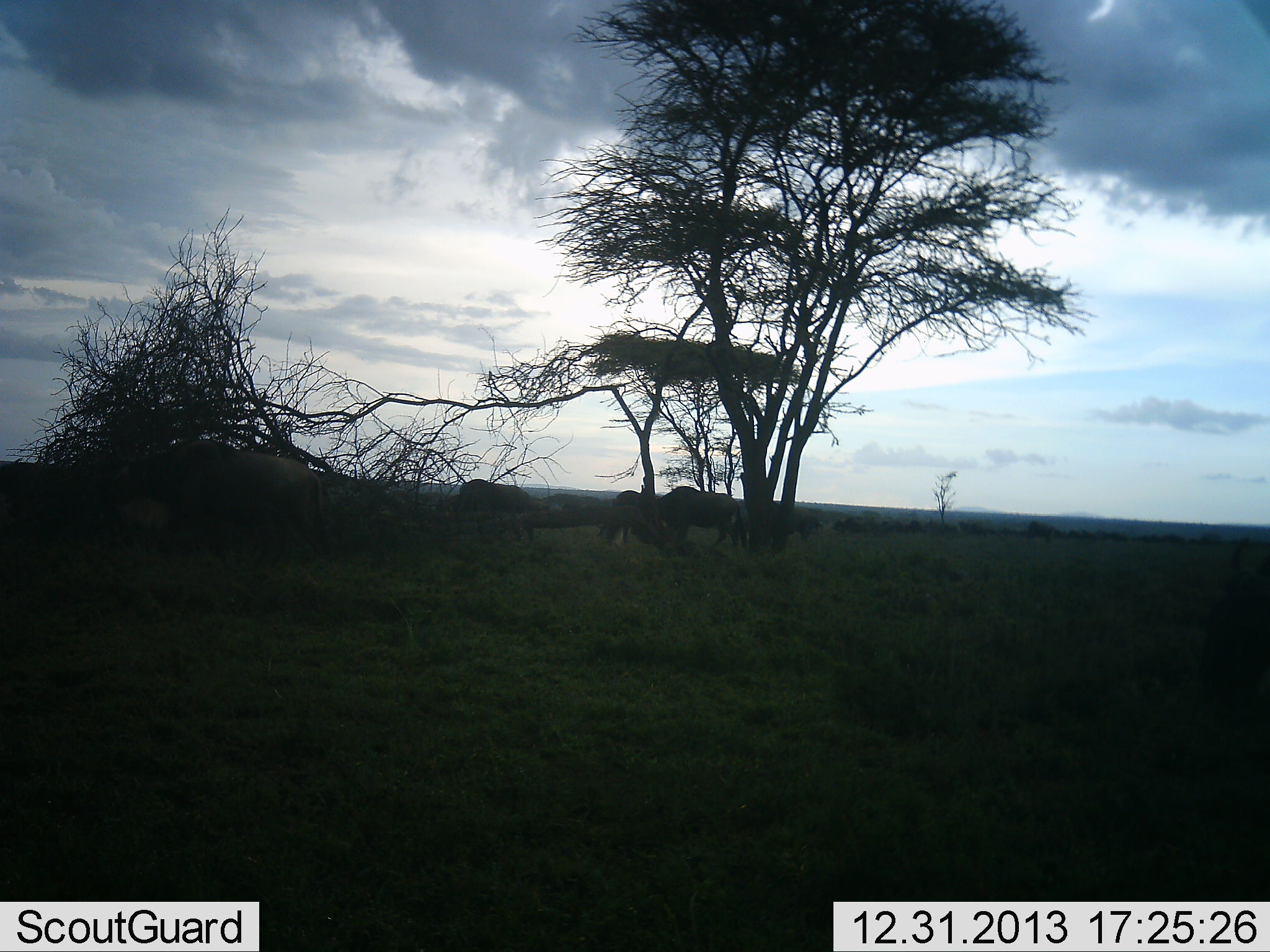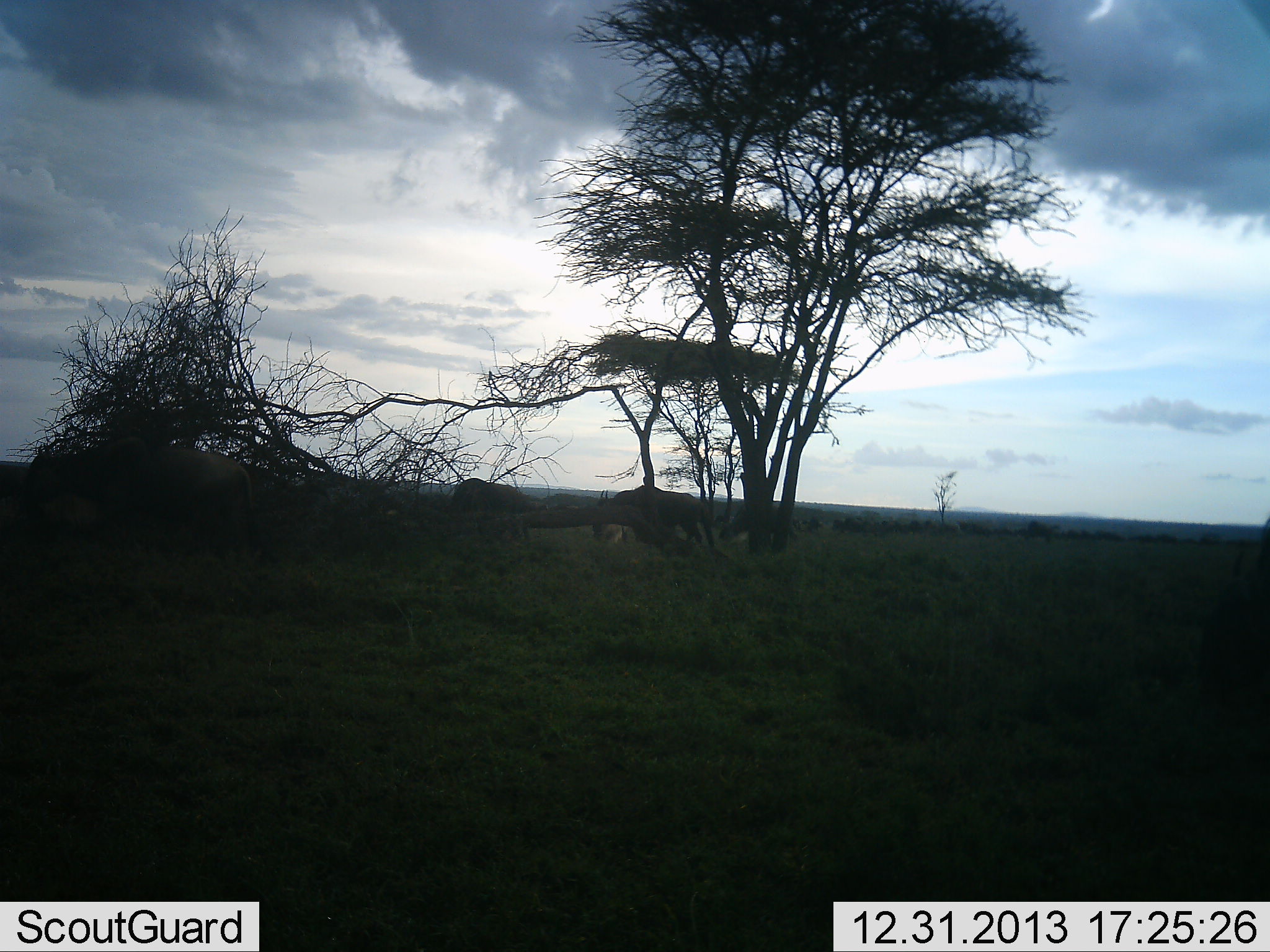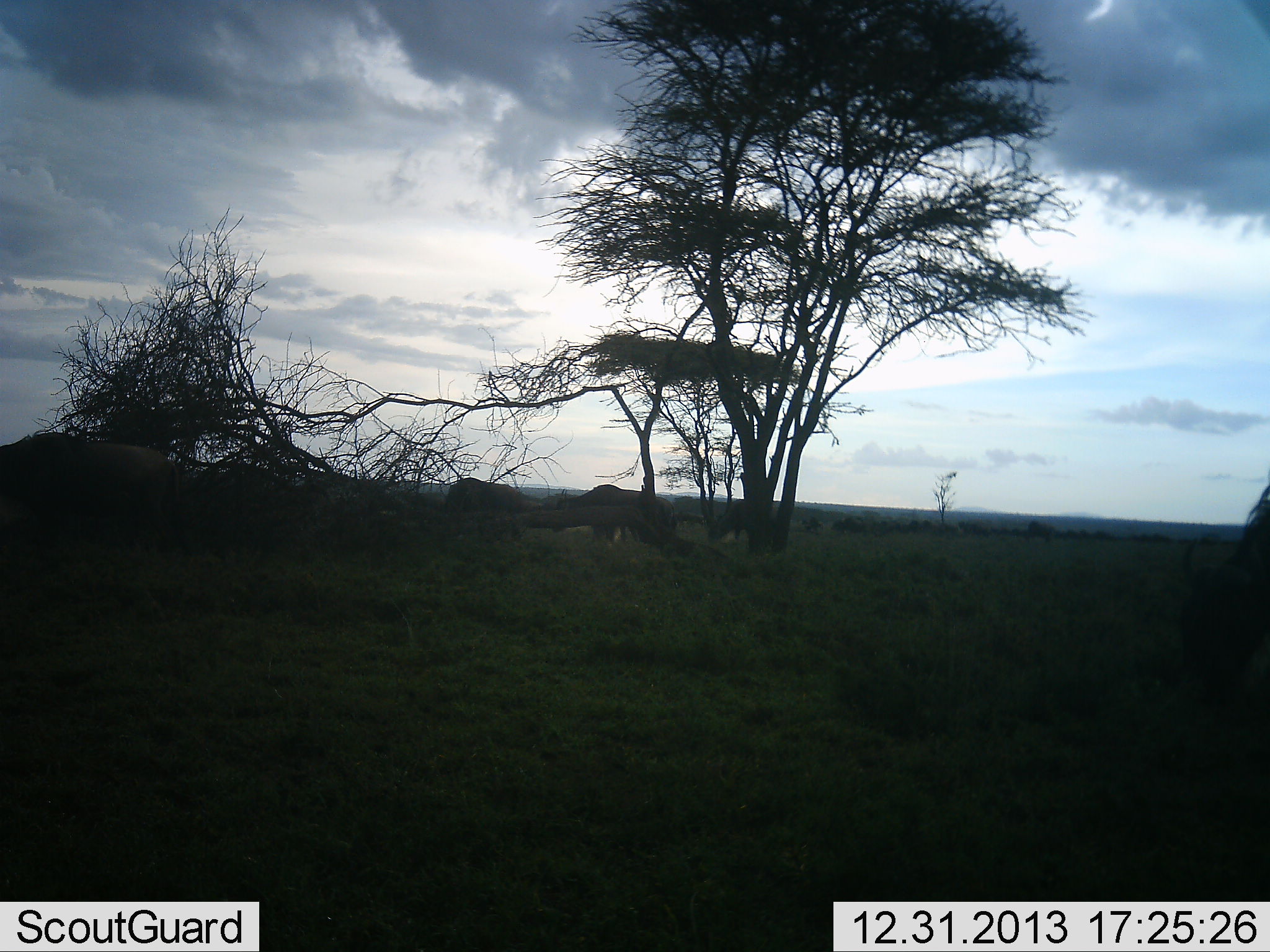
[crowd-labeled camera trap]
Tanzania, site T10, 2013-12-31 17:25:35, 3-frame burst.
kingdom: Animalia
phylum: Chordata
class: Mammalia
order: Artiodactyla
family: Bovidae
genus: Connochaetes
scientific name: Connochaetes taurinus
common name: blue wildebeest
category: wildebeest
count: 4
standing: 18%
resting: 0%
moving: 82%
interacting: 9%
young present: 0%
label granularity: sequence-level